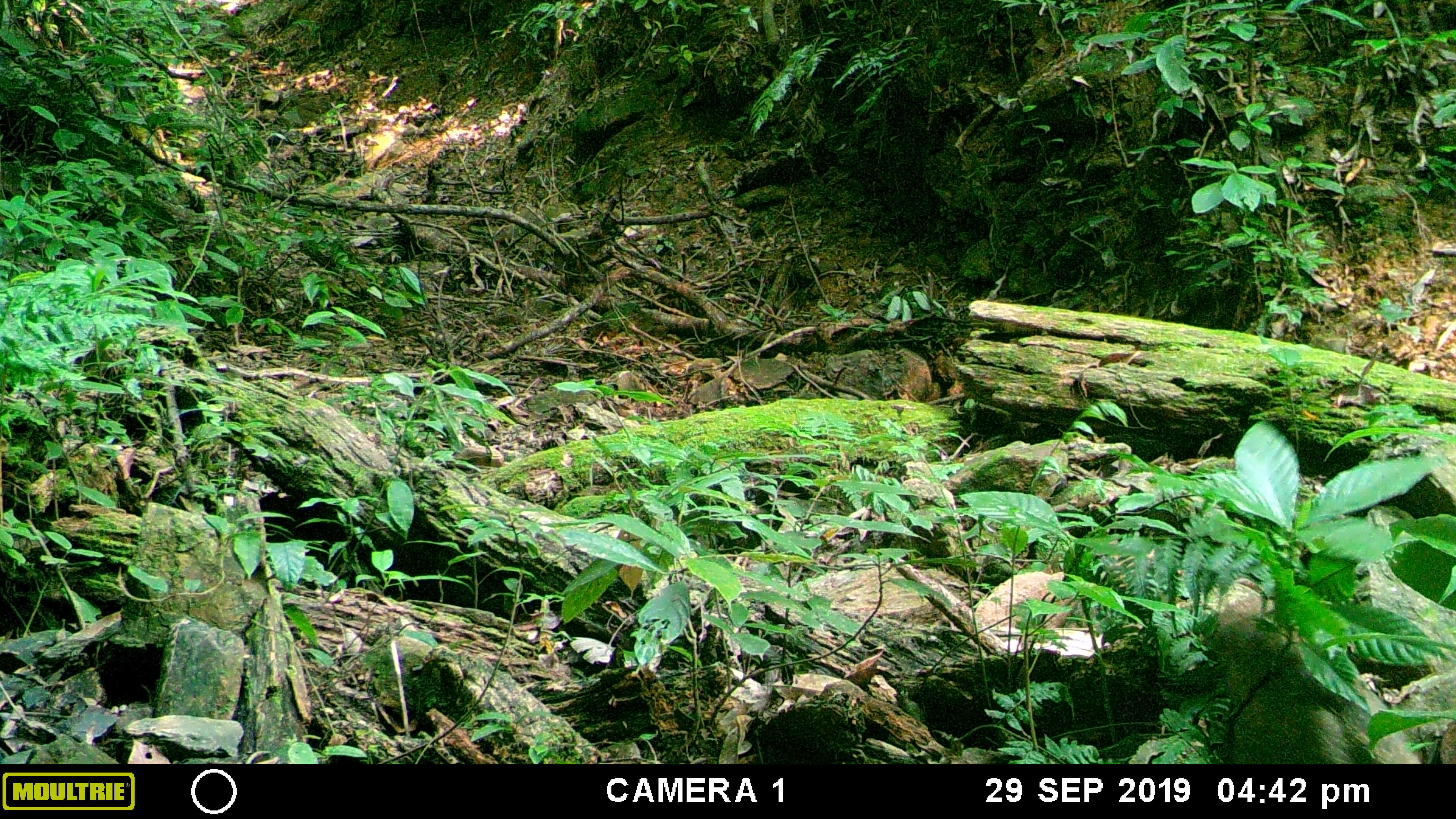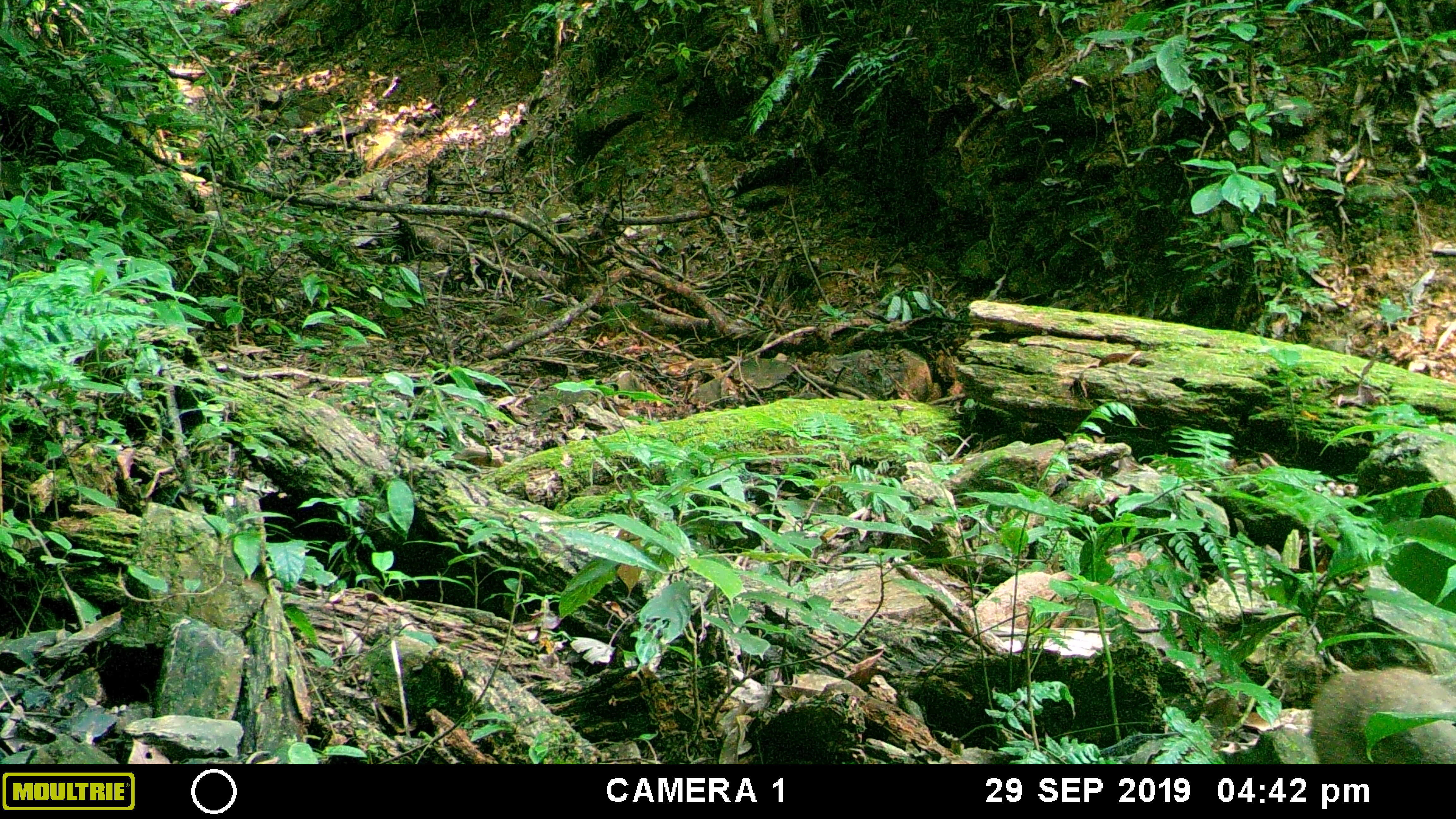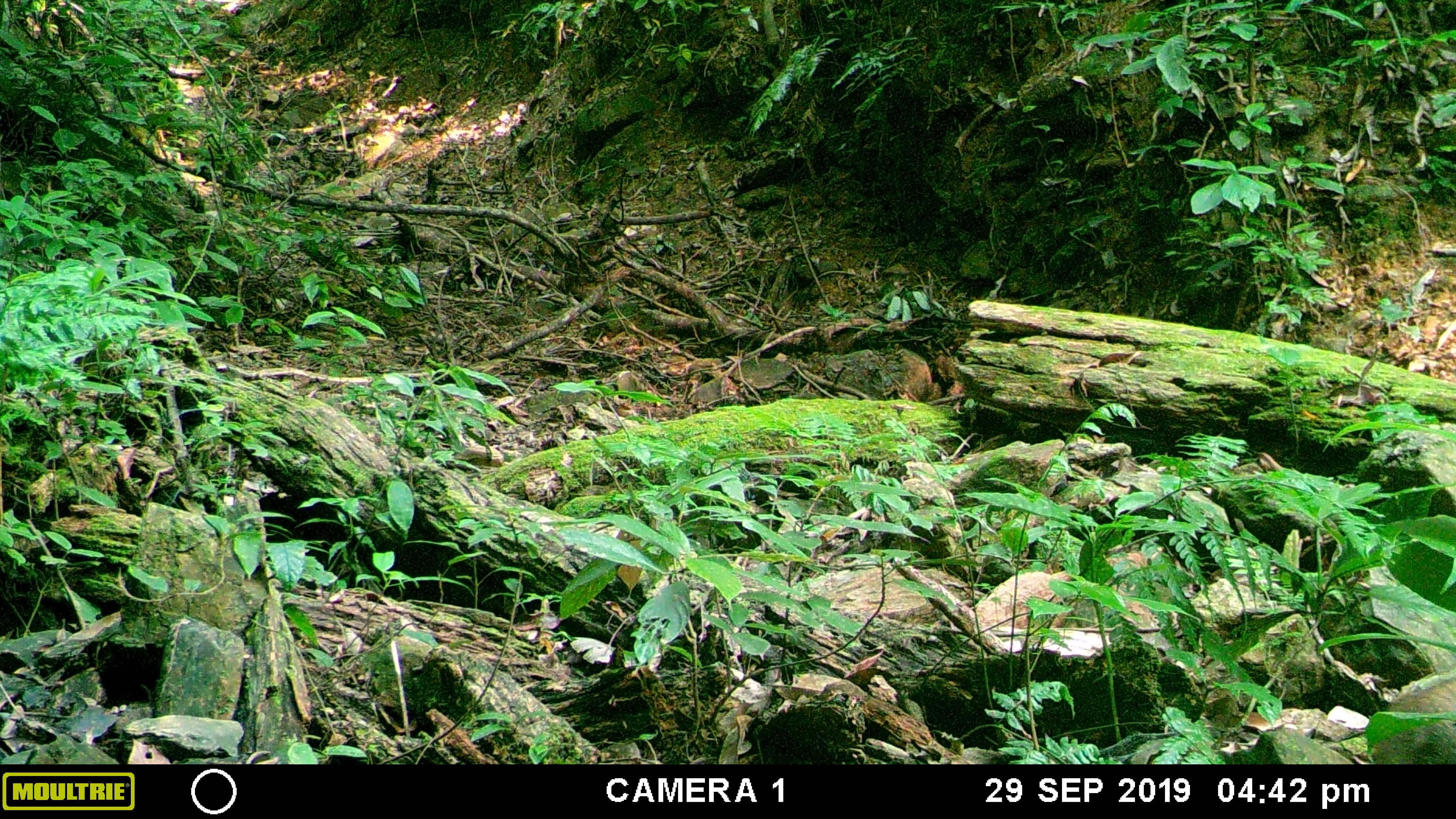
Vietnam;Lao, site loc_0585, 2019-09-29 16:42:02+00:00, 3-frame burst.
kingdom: Animalia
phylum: Chordata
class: Mammalia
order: Artiodactyla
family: Suidae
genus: Sus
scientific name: Sus scrofa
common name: eurasian wild pig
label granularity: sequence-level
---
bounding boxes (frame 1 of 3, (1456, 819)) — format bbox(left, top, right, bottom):
eurasian wild pig: bbox(1192, 591, 1420, 763)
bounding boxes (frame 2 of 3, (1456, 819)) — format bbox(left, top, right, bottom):
eurasian wild pig: bbox(1310, 665, 1454, 763)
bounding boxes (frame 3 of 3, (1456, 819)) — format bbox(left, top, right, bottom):
eurasian wild pig: bbox(1371, 672, 1456, 762)